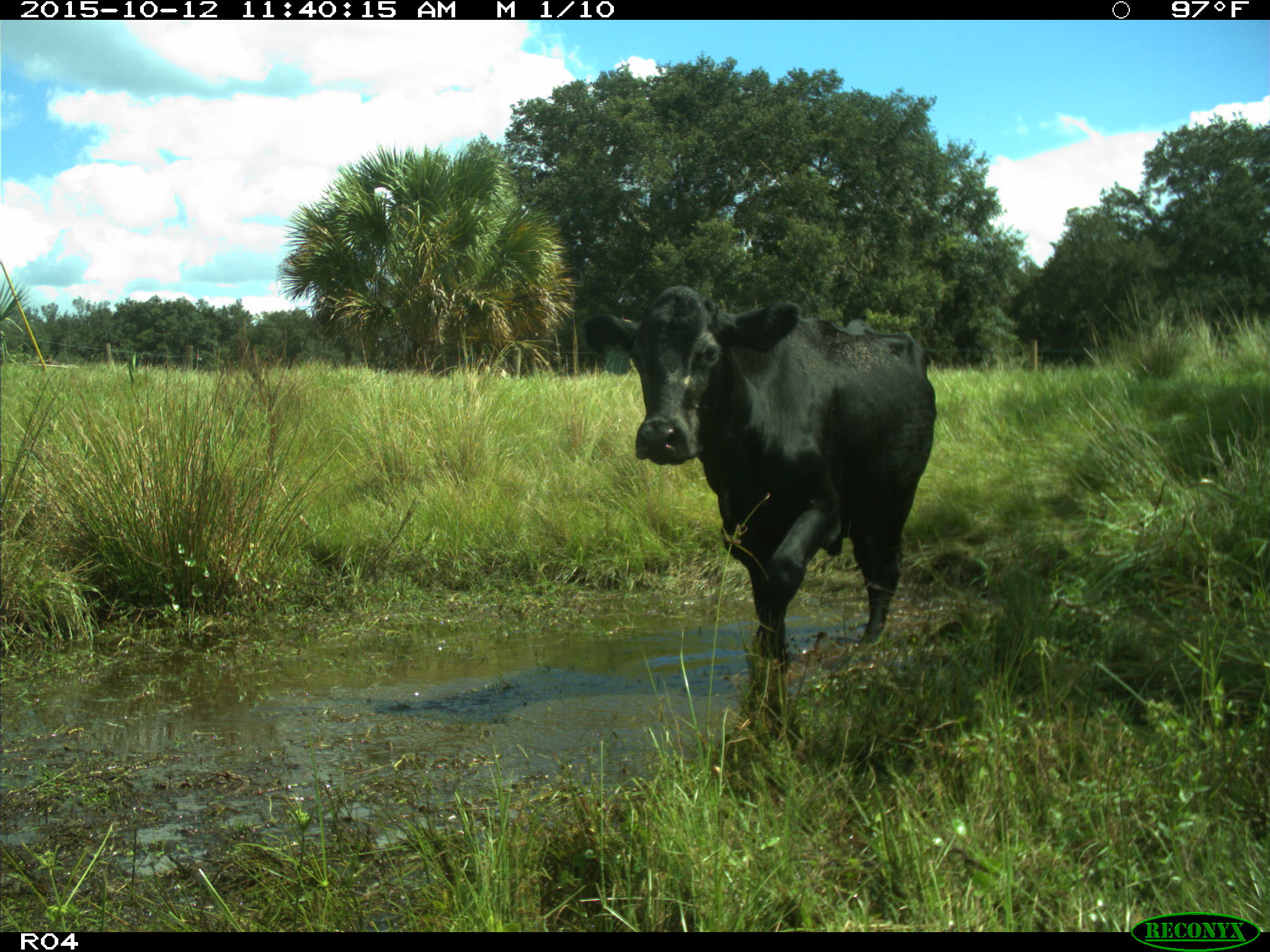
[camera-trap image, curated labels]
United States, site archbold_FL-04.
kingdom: Animalia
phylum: Chordata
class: Mammalia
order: Artiodactyla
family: Bovidae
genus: Bos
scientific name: Bos taurus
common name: domestic cow